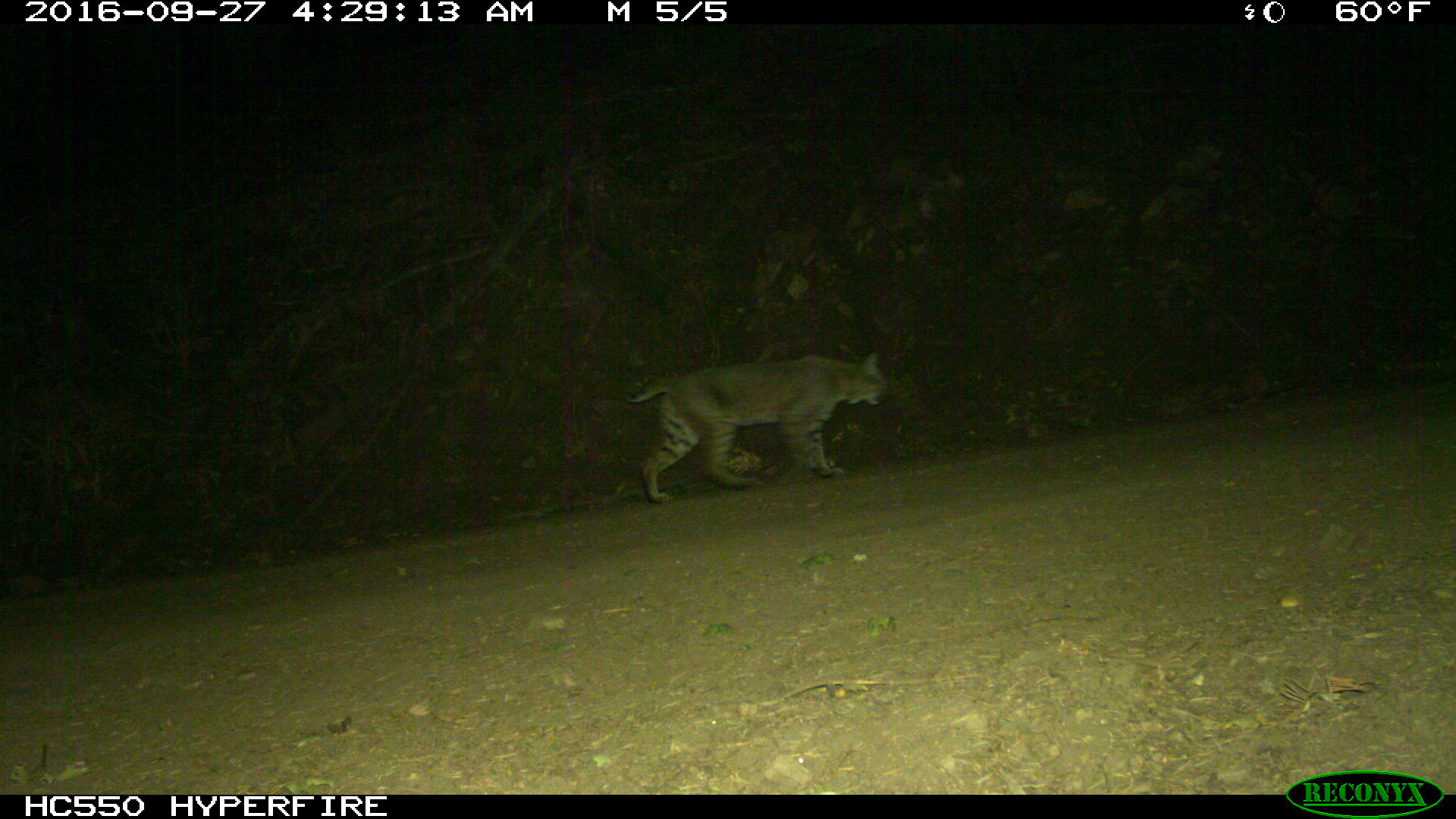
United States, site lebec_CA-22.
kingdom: Animalia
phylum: Chordata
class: Mammalia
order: Carnivora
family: Felidae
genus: Lynx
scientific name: Lynx rufus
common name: bobcat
Lynx rufus (bobcat).